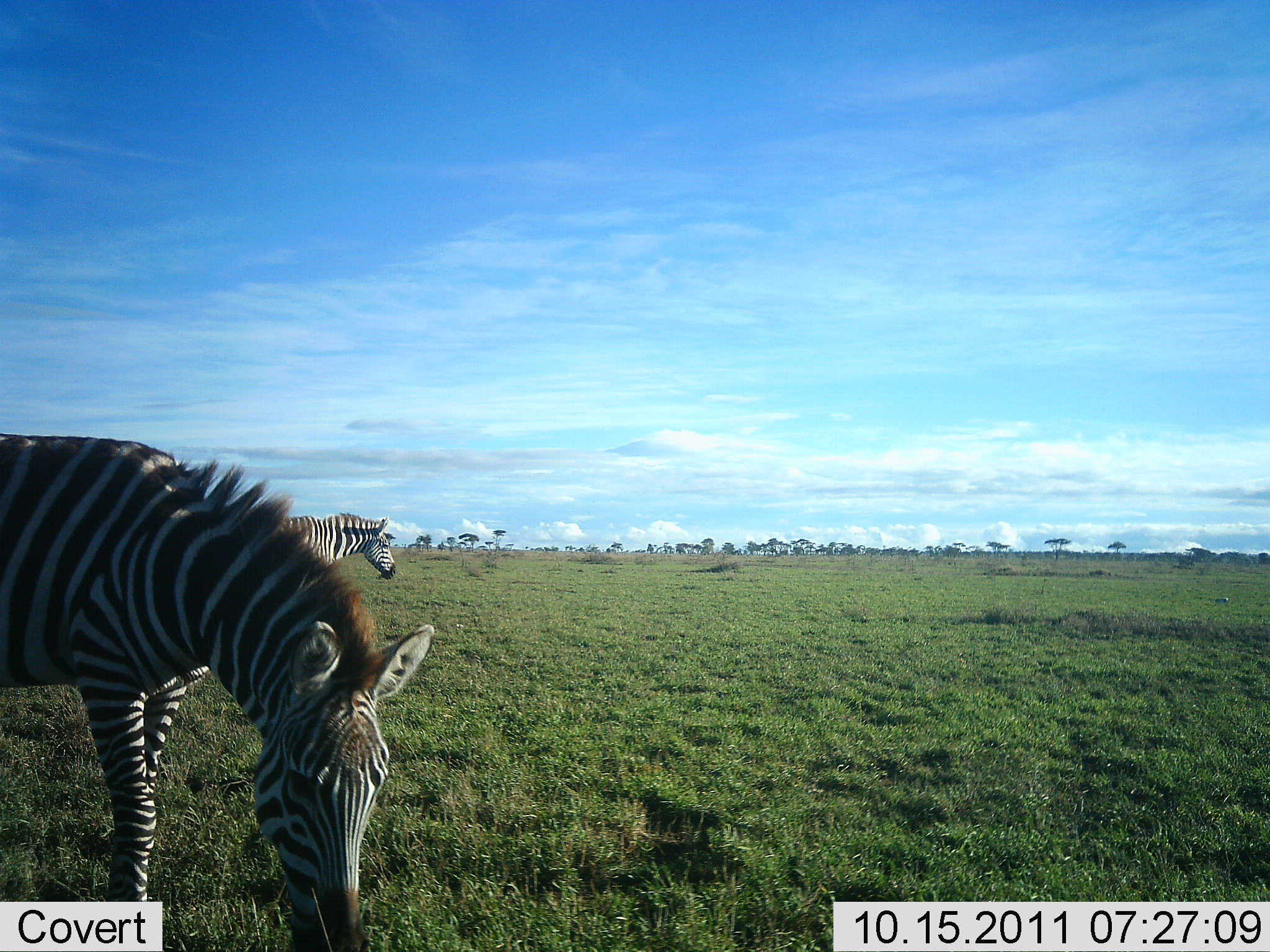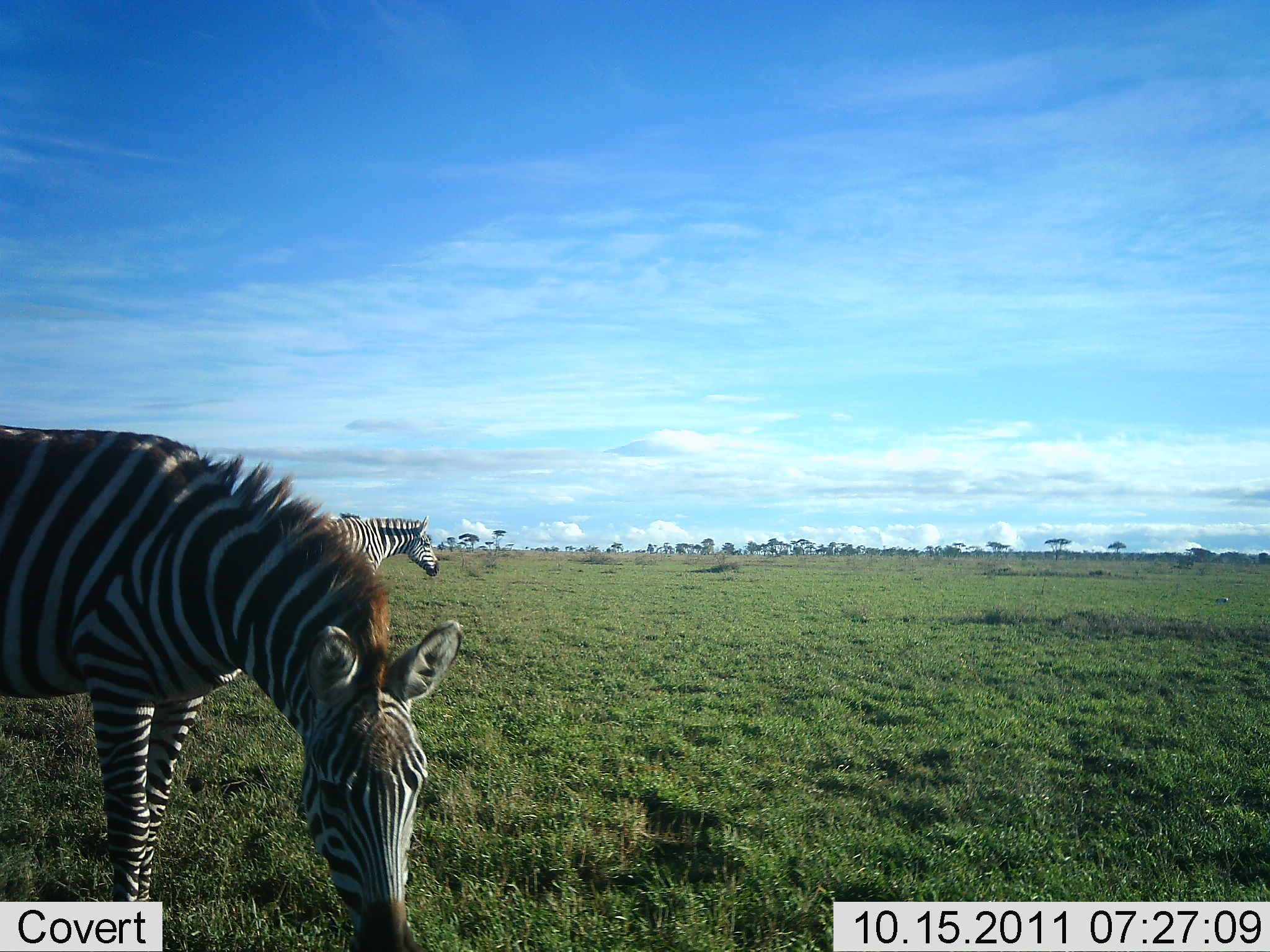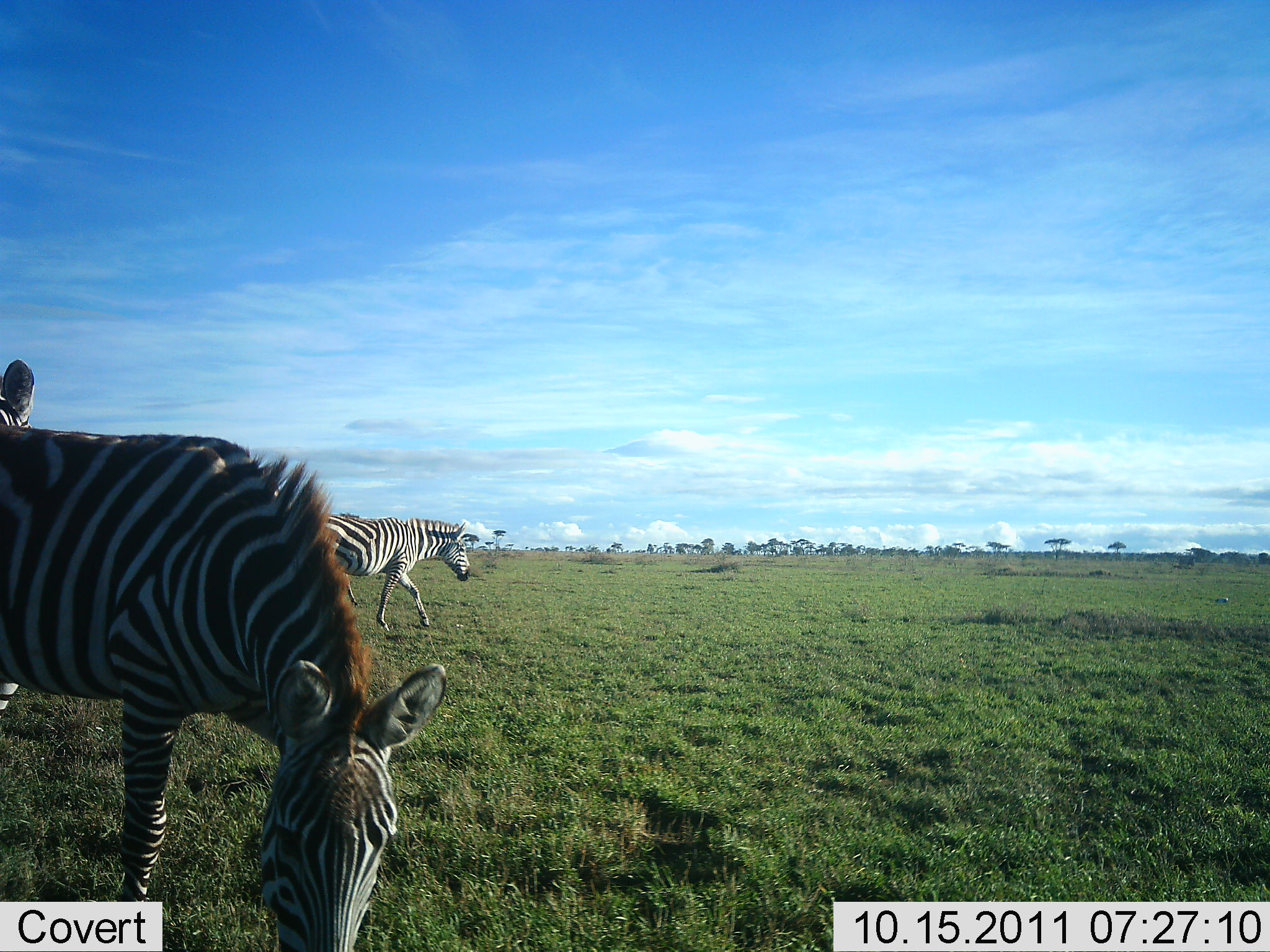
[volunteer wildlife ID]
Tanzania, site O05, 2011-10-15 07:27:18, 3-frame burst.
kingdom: Animalia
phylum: Chordata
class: Mammalia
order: Perissodactyla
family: Equidae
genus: Equus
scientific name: Equus quagga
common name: plains zebra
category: zebra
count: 3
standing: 25%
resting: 0%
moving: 50%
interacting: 0%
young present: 0%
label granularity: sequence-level